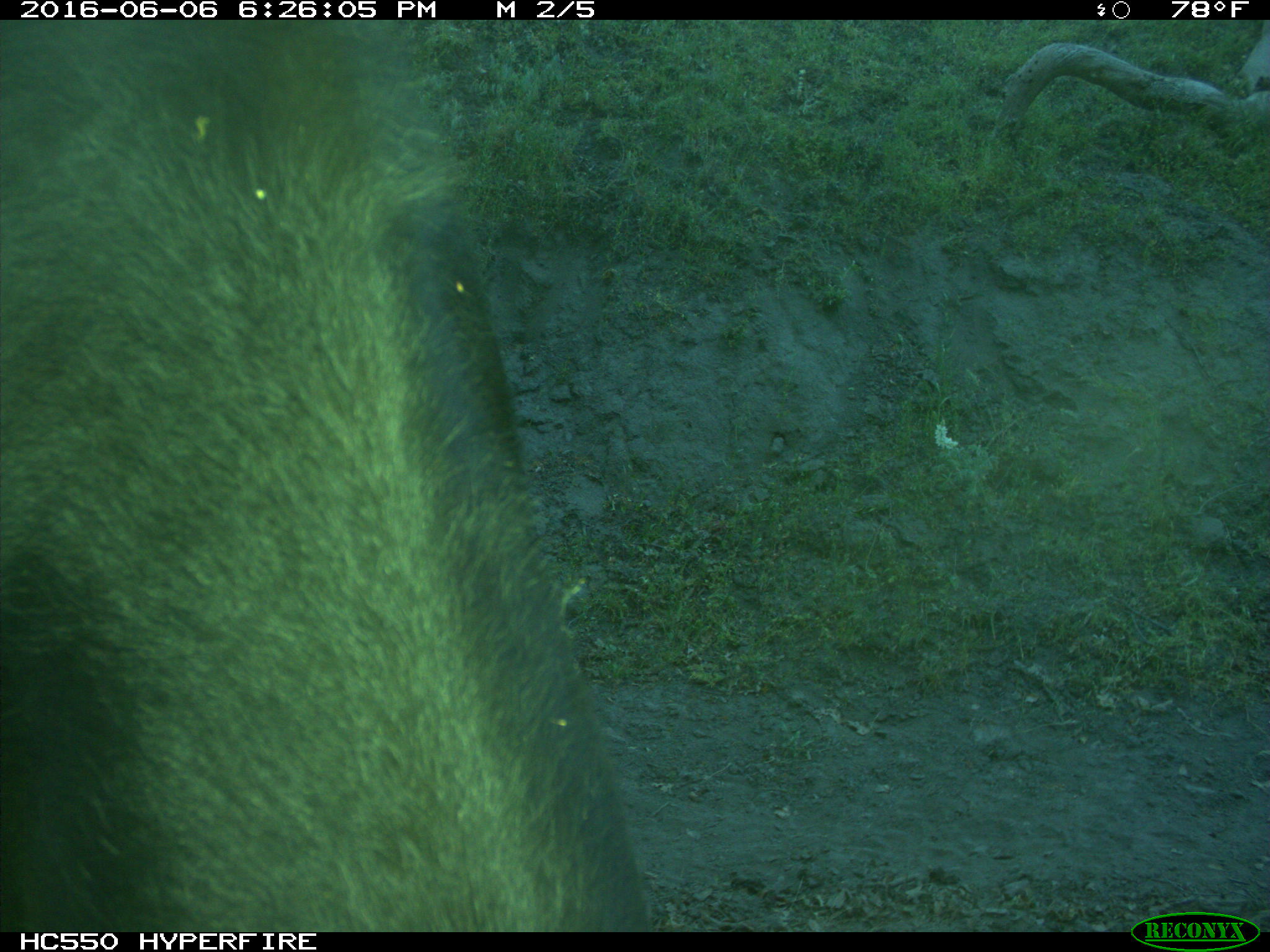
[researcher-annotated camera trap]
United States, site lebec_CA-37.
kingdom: Animalia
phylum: Chordata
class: Mammalia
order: Artiodactyla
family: Bovidae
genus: Bos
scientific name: Bos taurus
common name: domestic cow